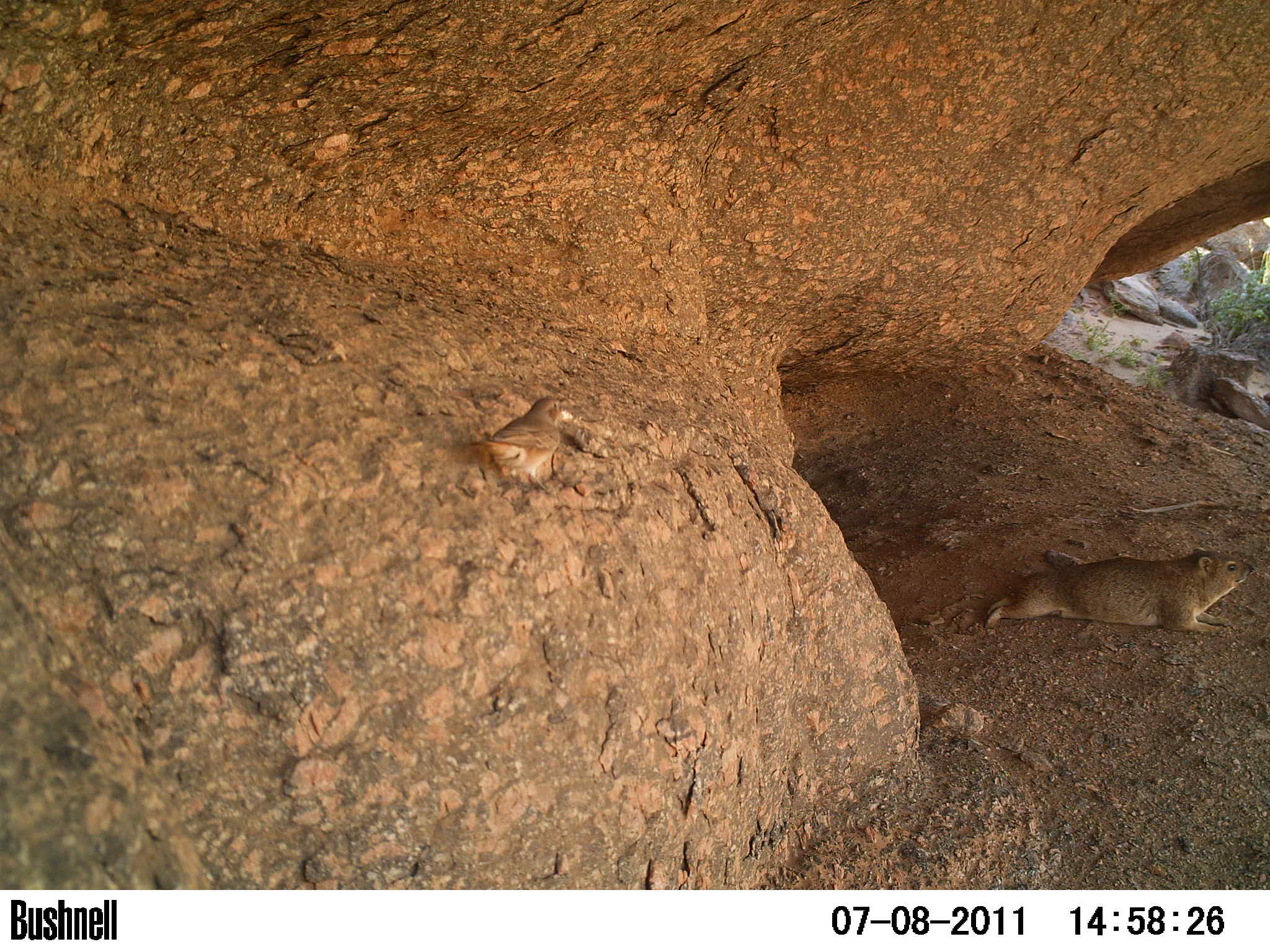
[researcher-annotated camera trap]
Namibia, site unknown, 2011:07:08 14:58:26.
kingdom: Animalia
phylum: Chordata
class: Aves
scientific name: Aves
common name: birds